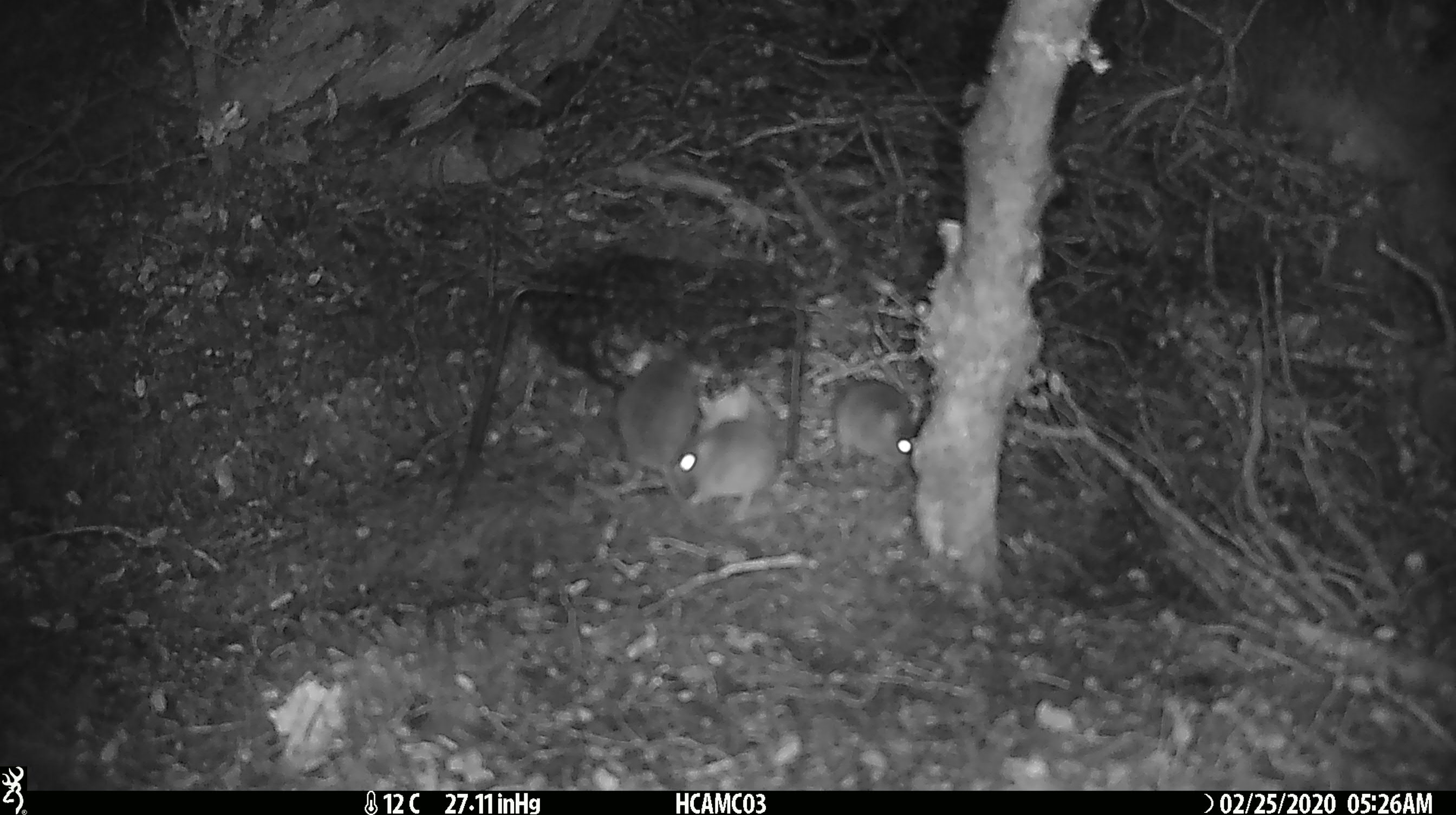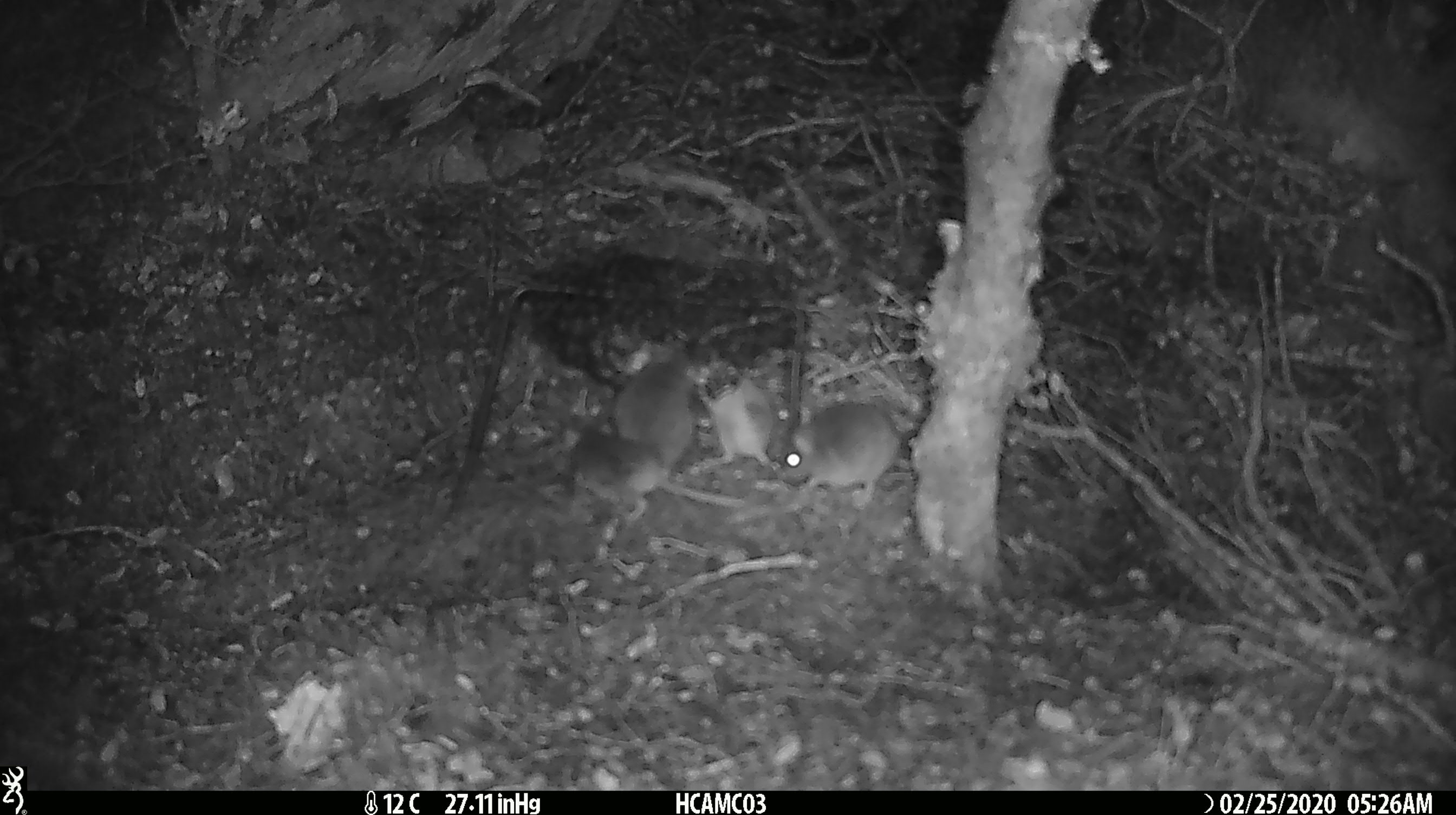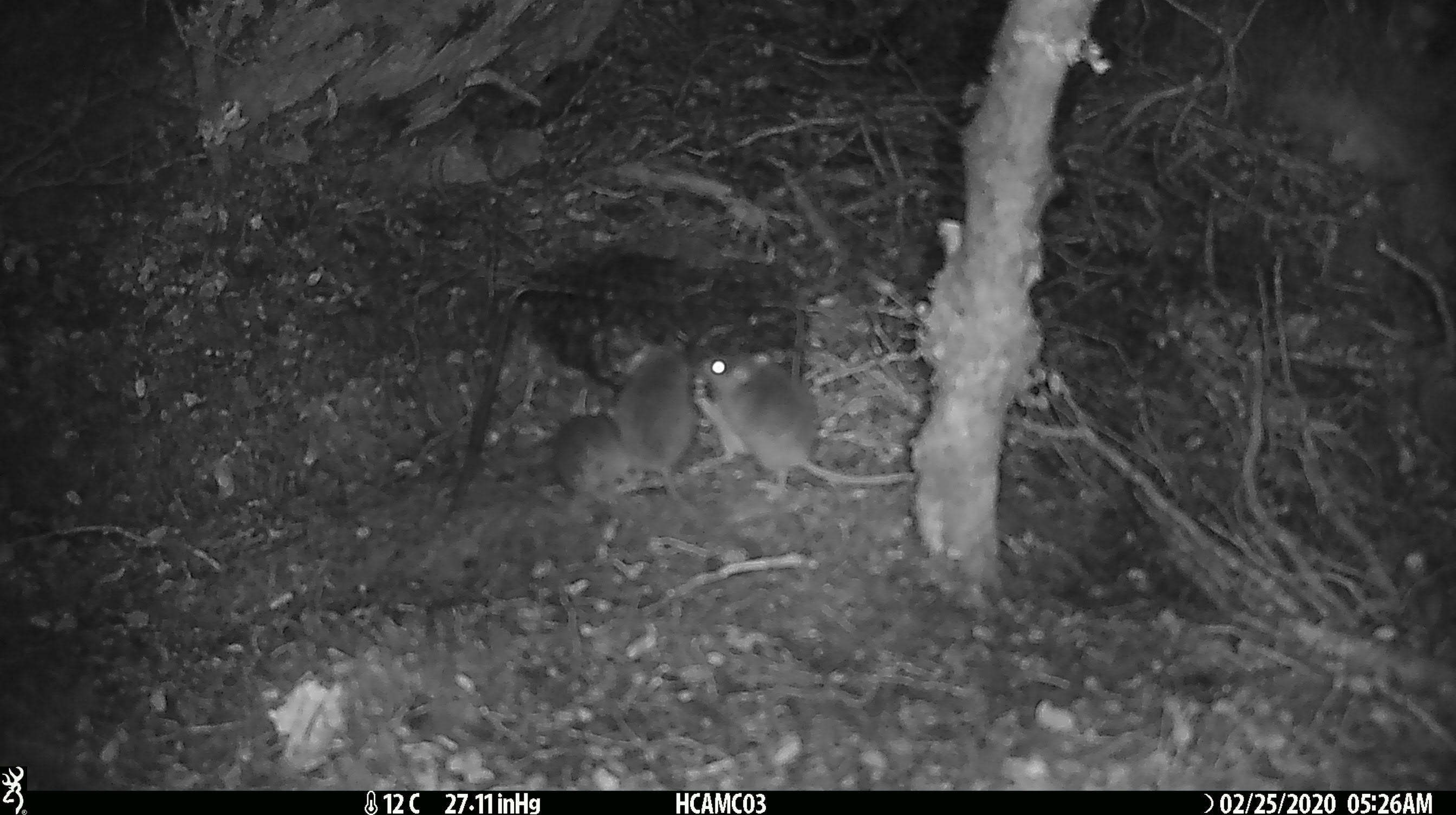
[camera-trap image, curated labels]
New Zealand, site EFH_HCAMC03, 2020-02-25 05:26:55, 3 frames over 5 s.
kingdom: Animalia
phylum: Chordata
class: Mammalia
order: Rodentia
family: Muridae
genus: Mus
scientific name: Mus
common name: mouse